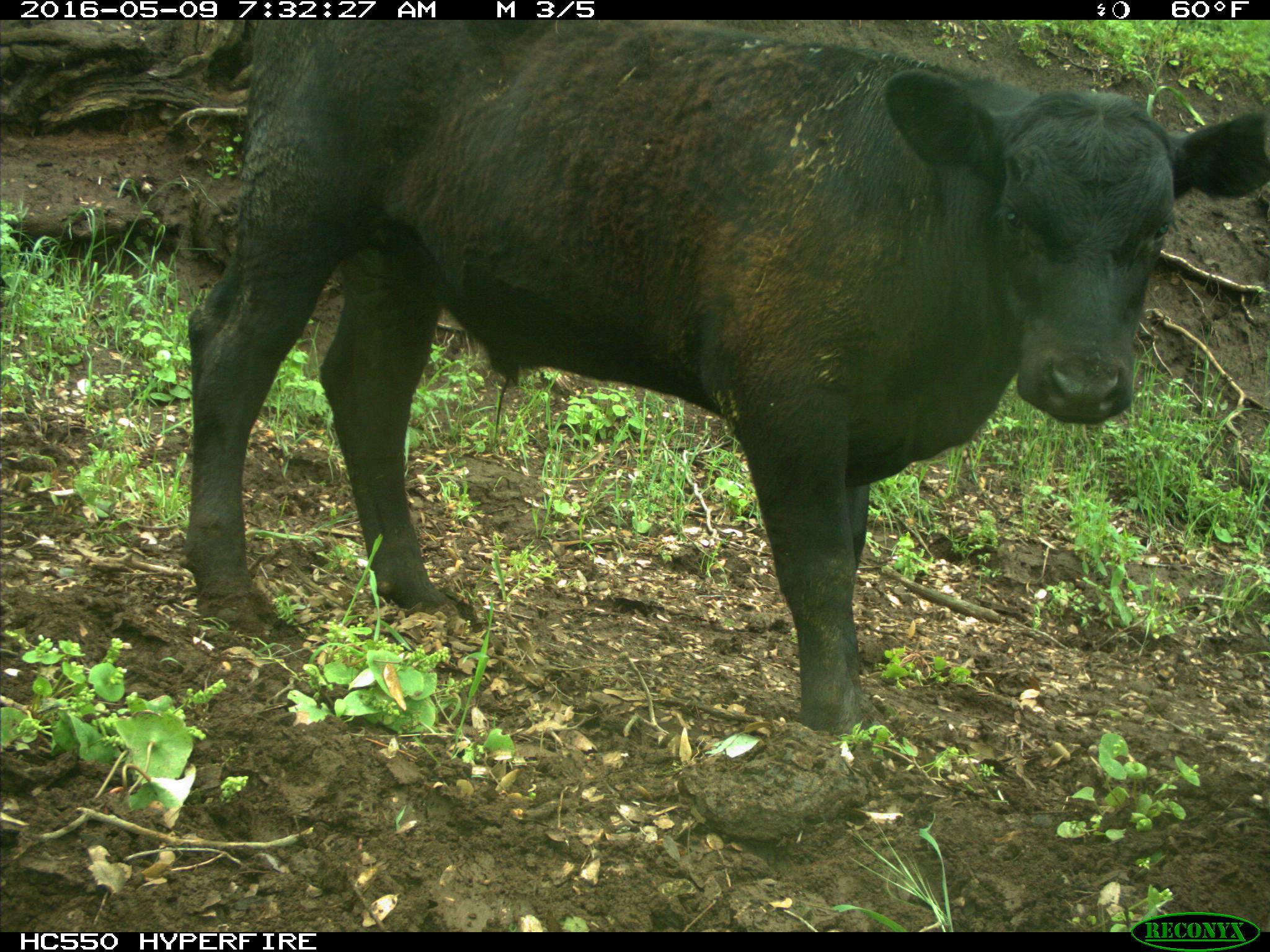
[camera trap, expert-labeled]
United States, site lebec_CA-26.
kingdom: Animalia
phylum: Chordata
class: Mammalia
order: Artiodactyla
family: Bovidae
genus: Bos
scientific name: Bos taurus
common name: domestic cow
Bos taurus (domestic cow).